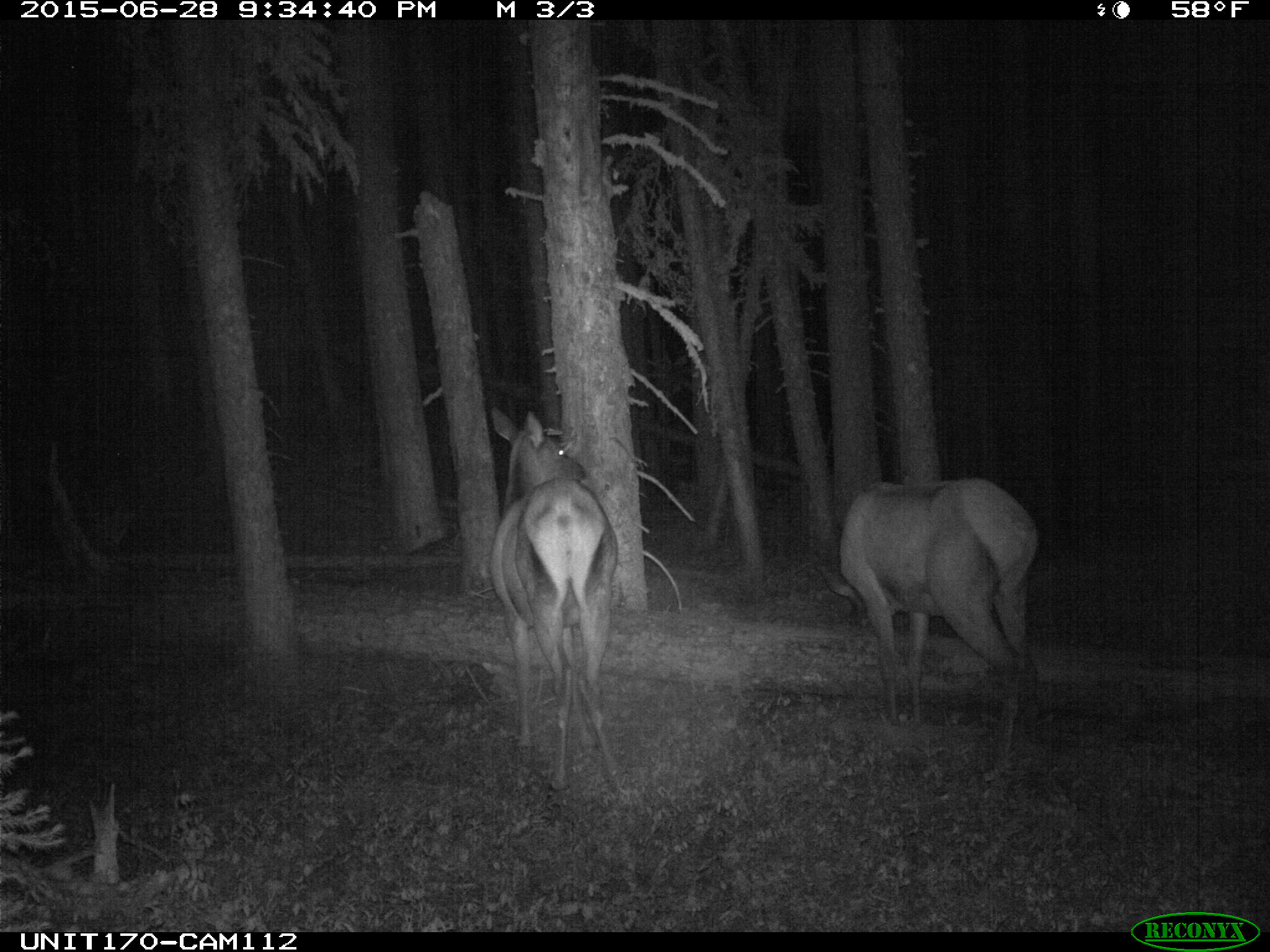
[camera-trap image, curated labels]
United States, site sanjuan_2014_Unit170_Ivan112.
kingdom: Animalia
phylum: Chordata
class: Mammalia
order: Artiodactyla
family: Cervidae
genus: Cervus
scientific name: Cervus elaphus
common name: red deer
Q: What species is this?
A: Cervus elaphus (red deer).